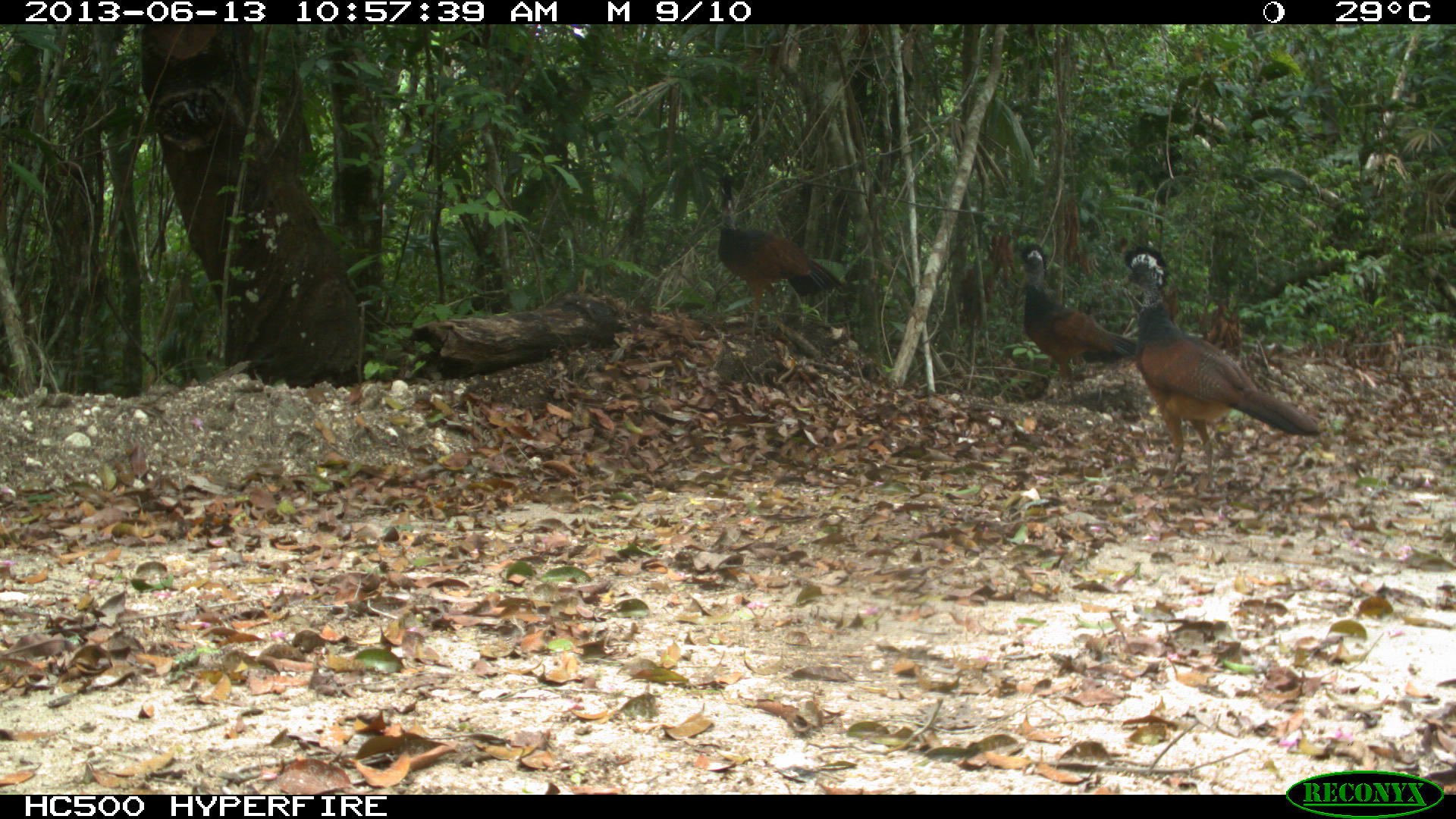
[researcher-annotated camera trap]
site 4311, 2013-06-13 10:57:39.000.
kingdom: Animalia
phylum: Chordata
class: Aves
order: Galliformes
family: Cracidae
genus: Crax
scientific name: Crax rubra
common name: great curassow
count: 3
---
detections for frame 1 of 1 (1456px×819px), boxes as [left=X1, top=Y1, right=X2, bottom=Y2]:
crax rubra: [left=1119, top=242, right=1322, bottom=491]; [left=709, top=174, right=847, bottom=340]; [left=1017, top=242, right=1136, bottom=408]